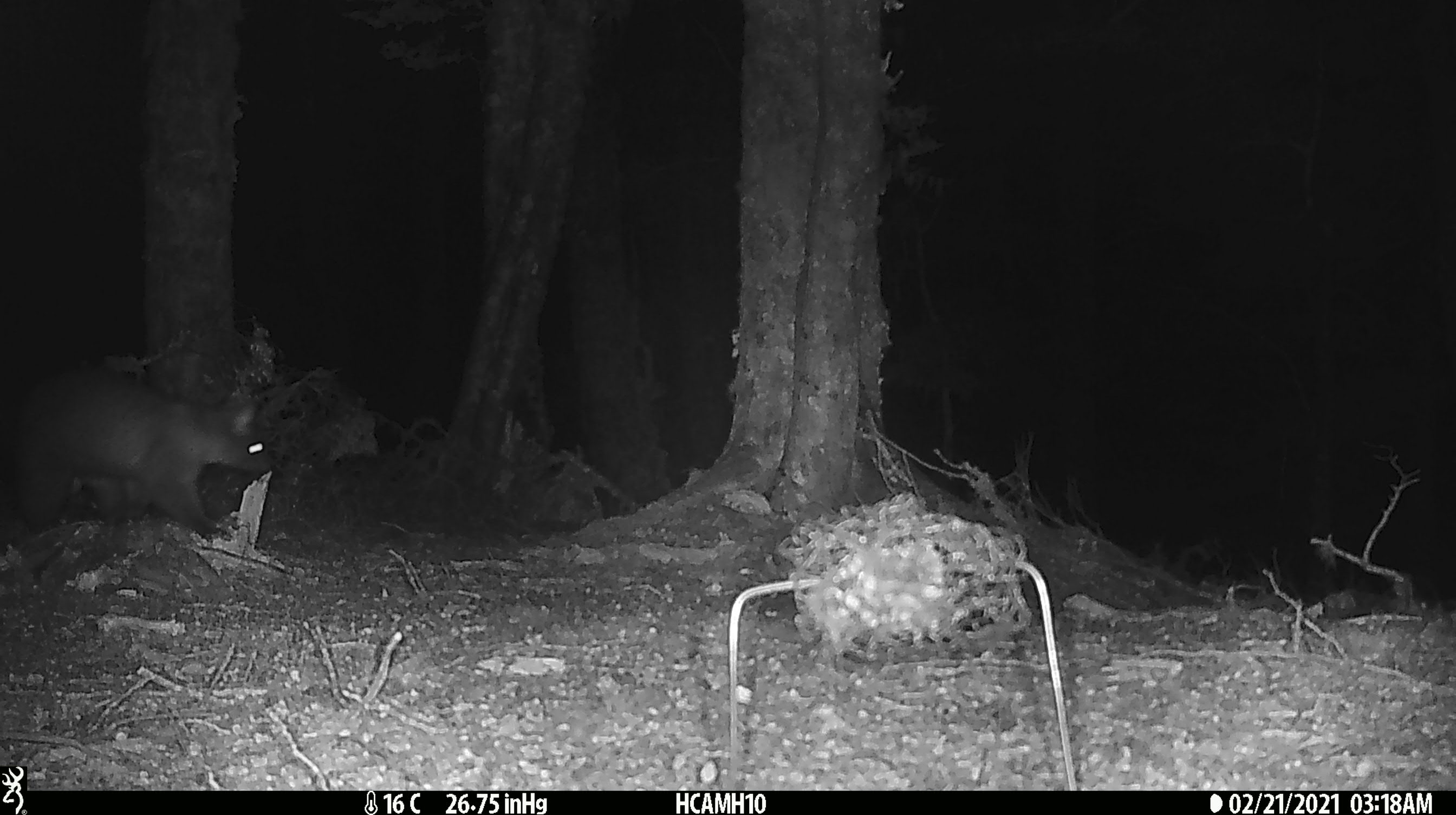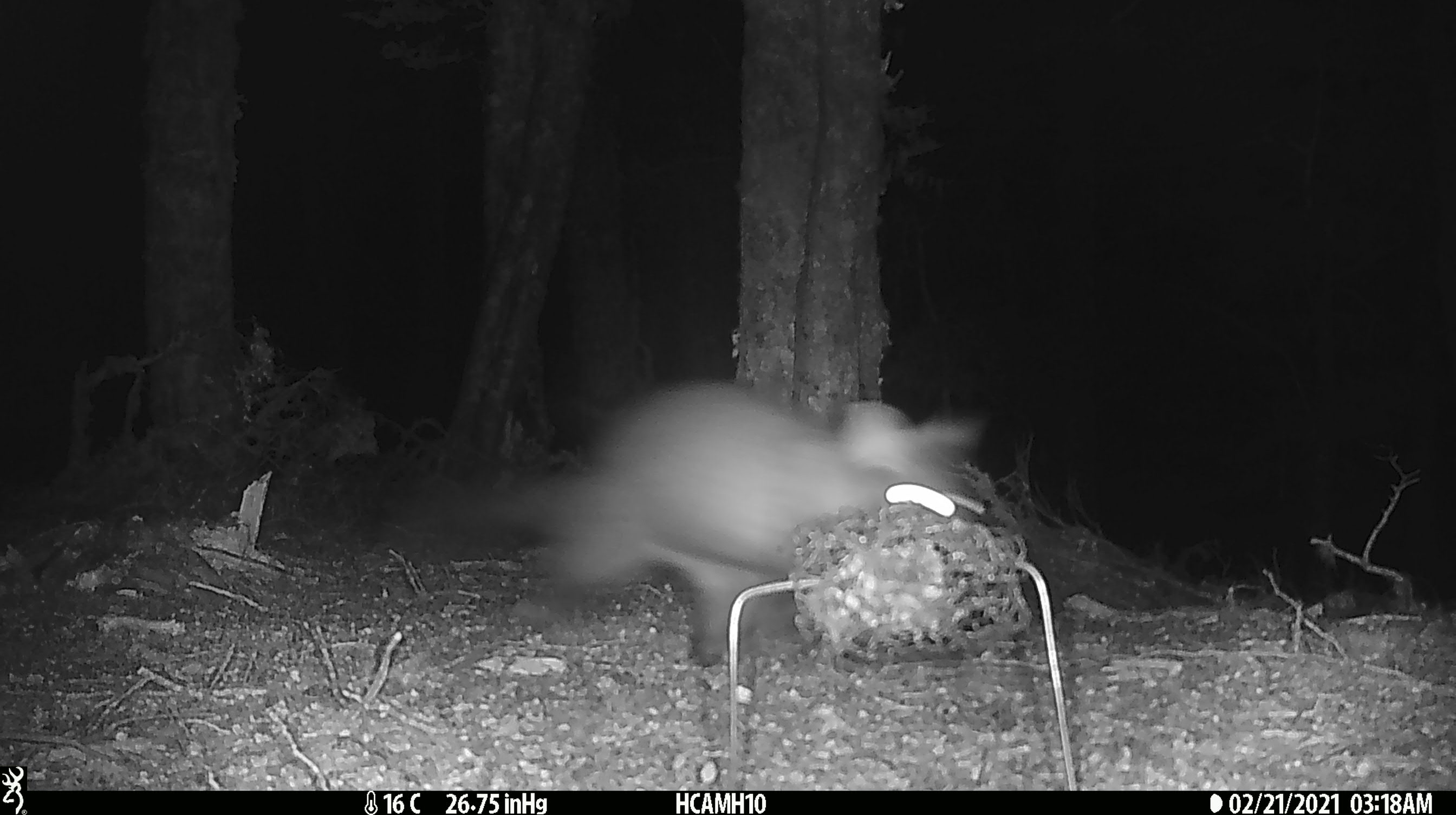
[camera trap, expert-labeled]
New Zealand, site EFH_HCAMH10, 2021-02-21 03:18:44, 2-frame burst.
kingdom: Animalia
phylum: Chordata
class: Mammalia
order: Diprotodontia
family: Phalangeridae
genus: Trichosurus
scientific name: Trichosurus vulpecula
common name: common brushtail possum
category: possum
Possum (common brushtail possum) (Trichosurus vulpecula).